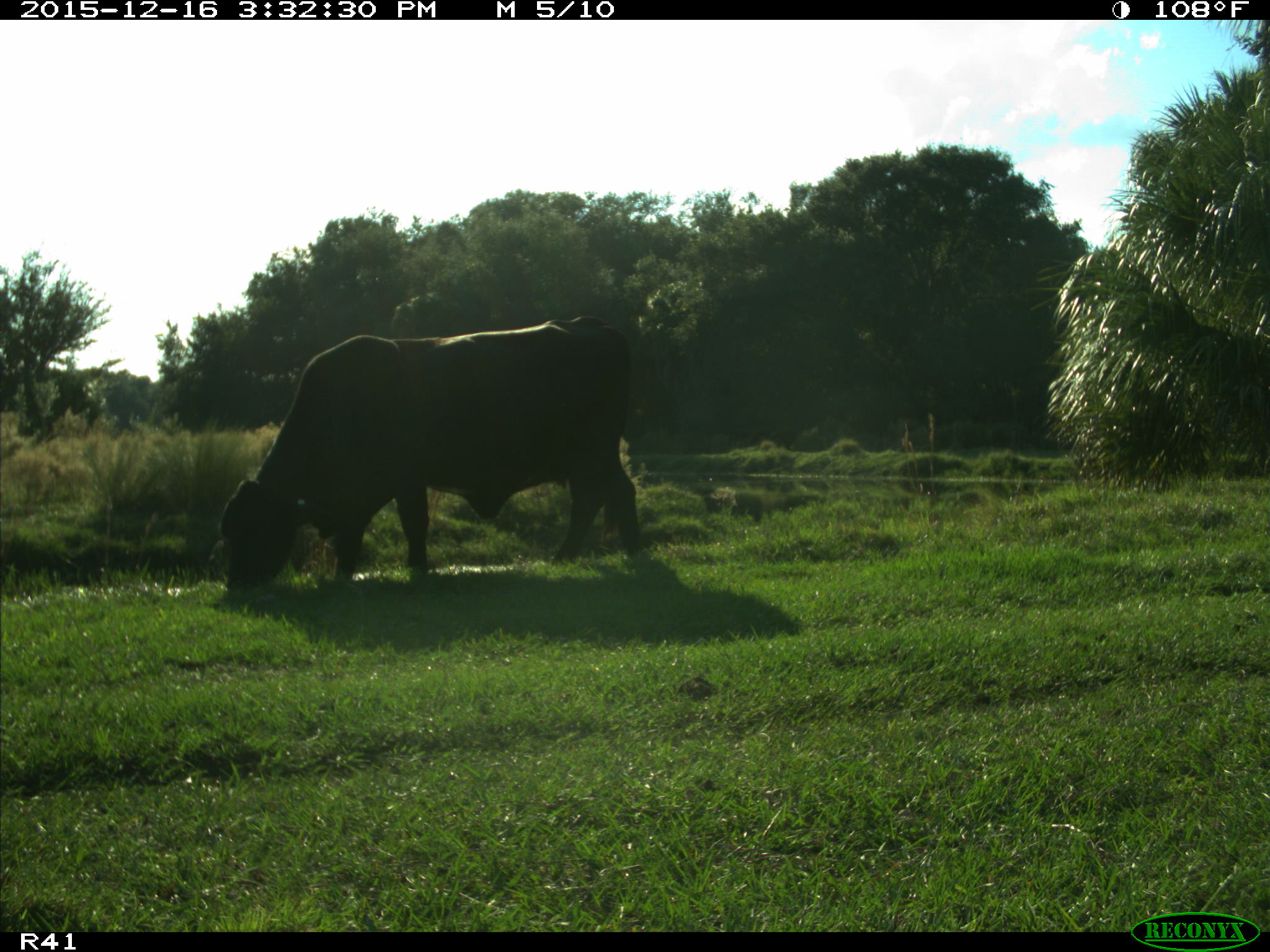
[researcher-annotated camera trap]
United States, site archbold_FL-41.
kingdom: Animalia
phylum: Chordata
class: Mammalia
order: Artiodactyla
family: Bovidae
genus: Bos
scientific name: Bos taurus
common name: domestic cow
Bos taurus (domestic cow).